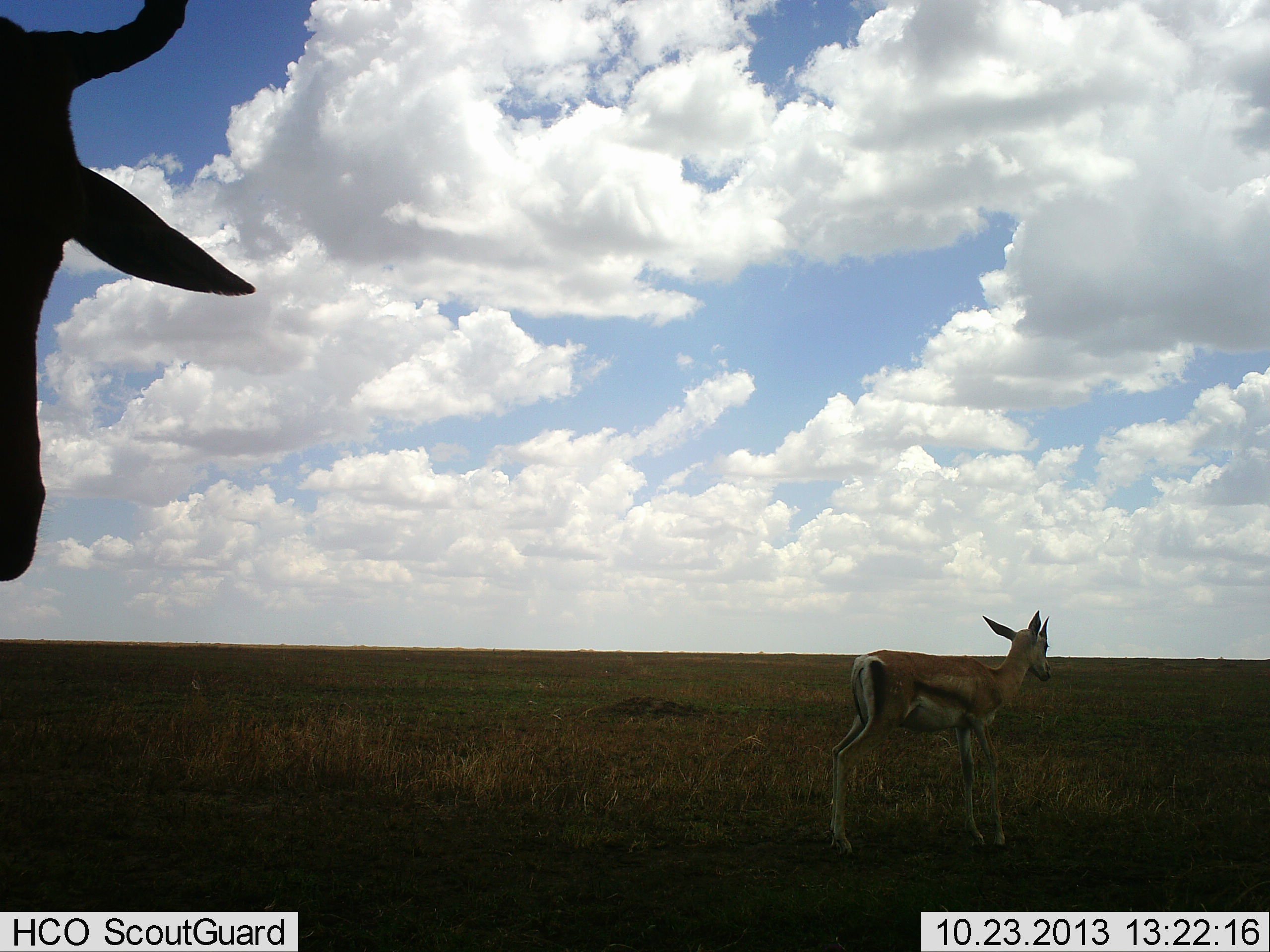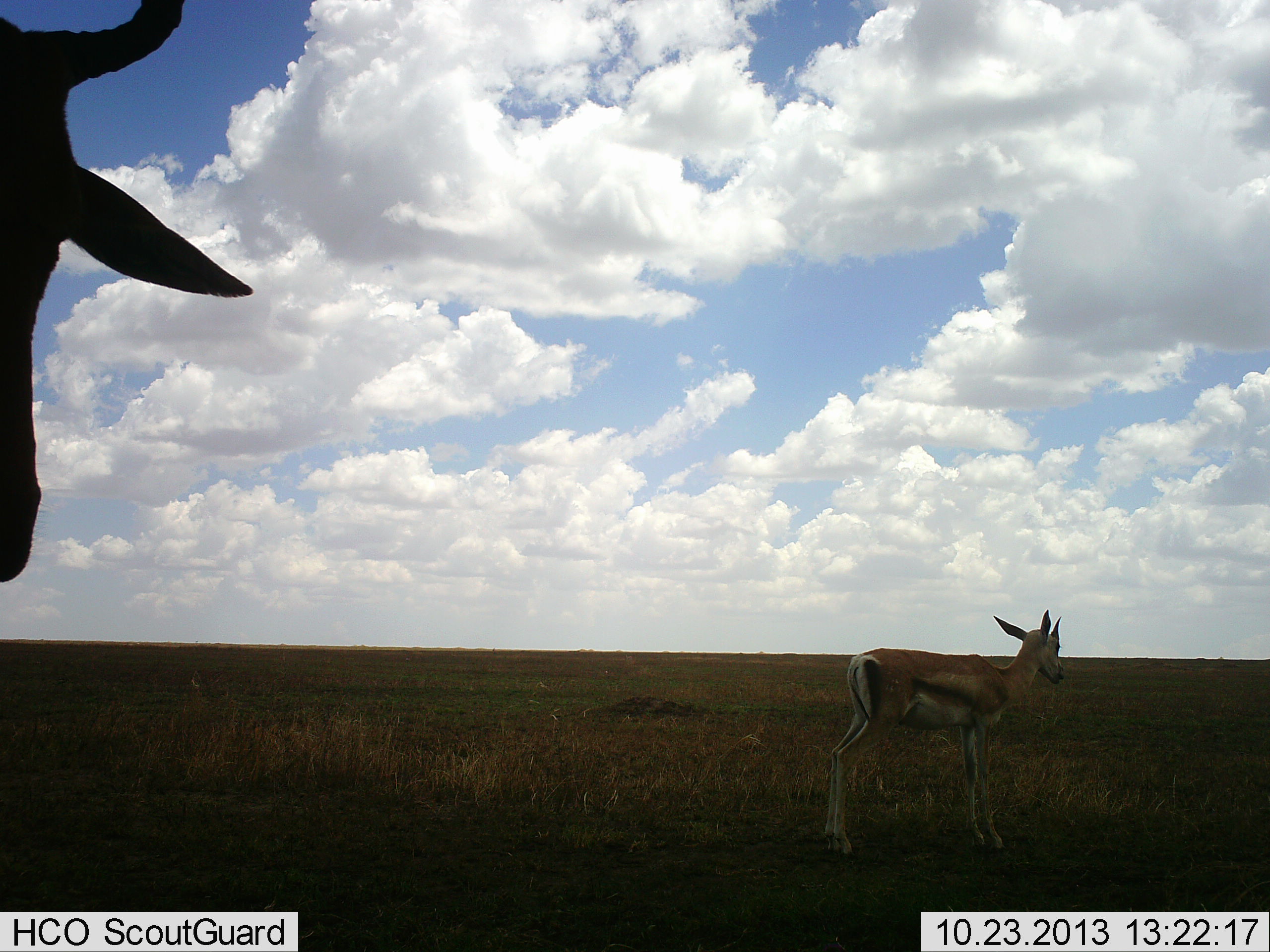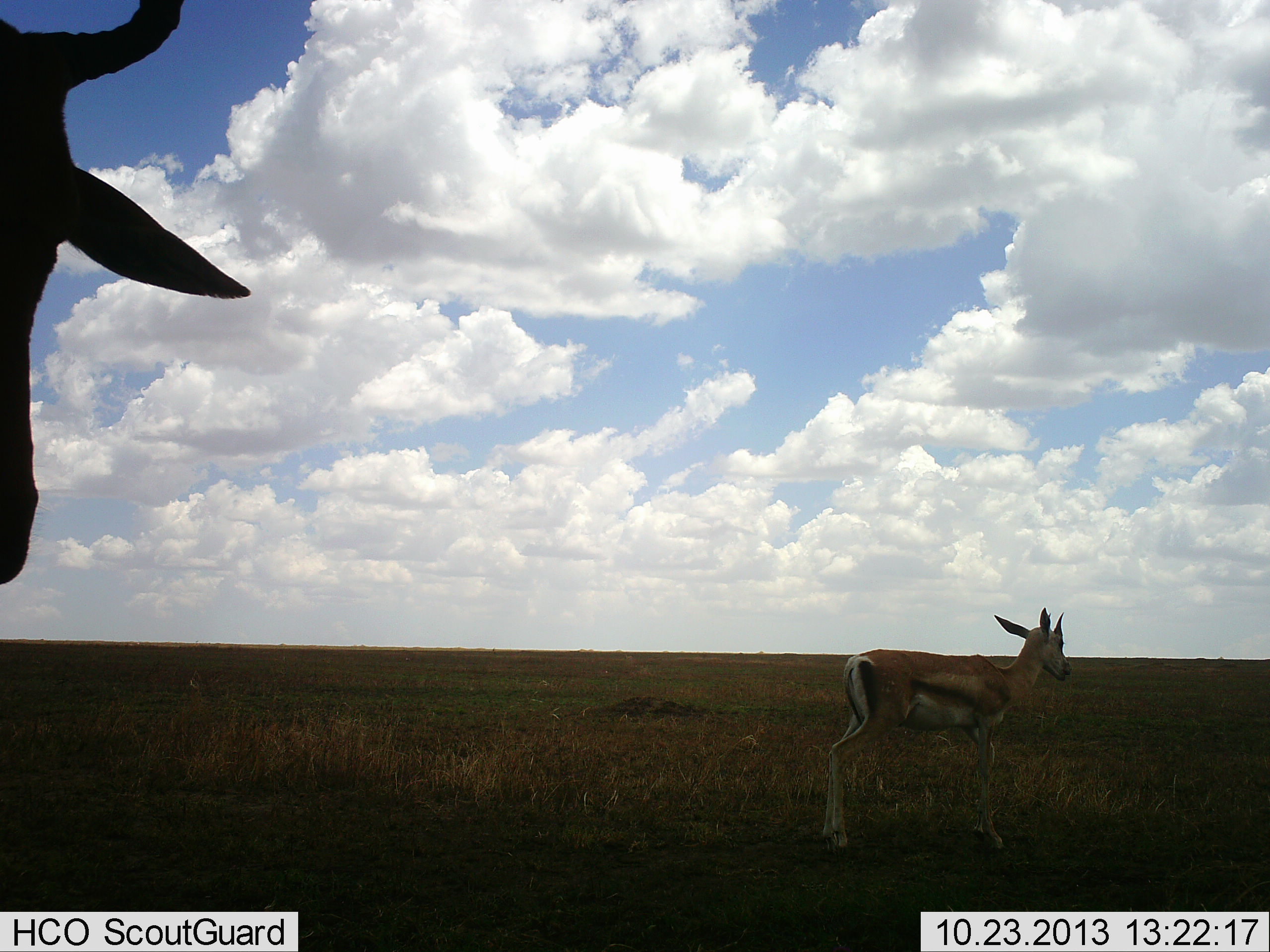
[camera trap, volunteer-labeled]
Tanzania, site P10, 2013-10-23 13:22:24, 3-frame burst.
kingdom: Animalia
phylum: Chordata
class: Mammalia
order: Artiodactyla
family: Bovidae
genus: Eudorcas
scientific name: Eudorcas thomsonii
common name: thomson's gazelle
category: gazellethomsons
Gazellethomsons (thomson's gazelle) (Eudorcas thomsonii), count 1. Behavior (volunteer vote fractions): standing 92%, resting 8%, moving 8%, interacting 0%. Young present (vote fraction): 8%. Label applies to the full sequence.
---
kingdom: Animalia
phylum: Chordata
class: Mammalia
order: Artiodactyla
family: Bovidae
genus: Alcelaphus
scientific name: Alcelaphus buselaphus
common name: hartebeest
Hartebeest (Alcelaphus buselaphus), count 1. Behavior (volunteer vote fractions): standing 100%, resting 0%, moving 0%, interacting 0%. Young present (vote fraction): 0%. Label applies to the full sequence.